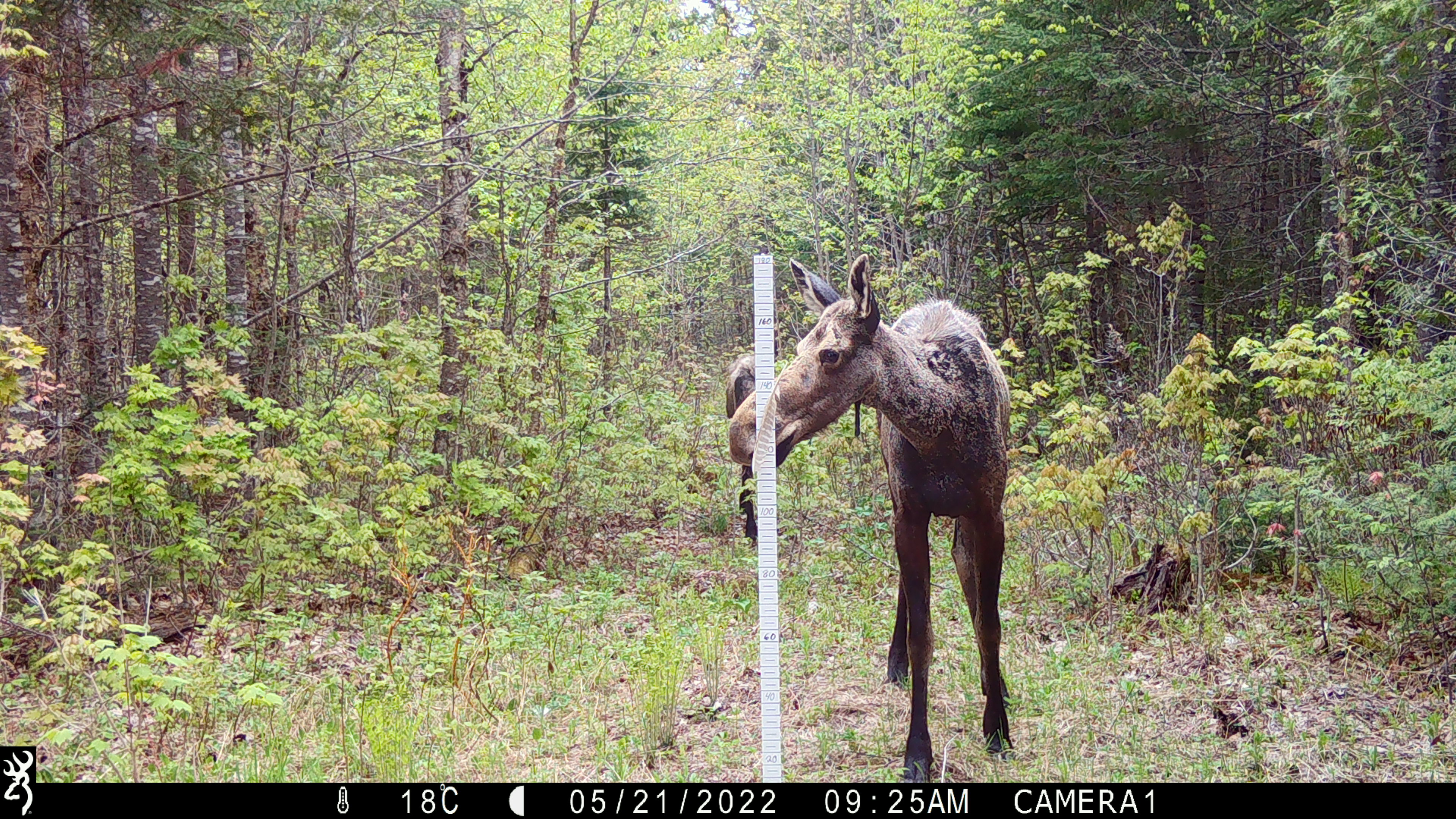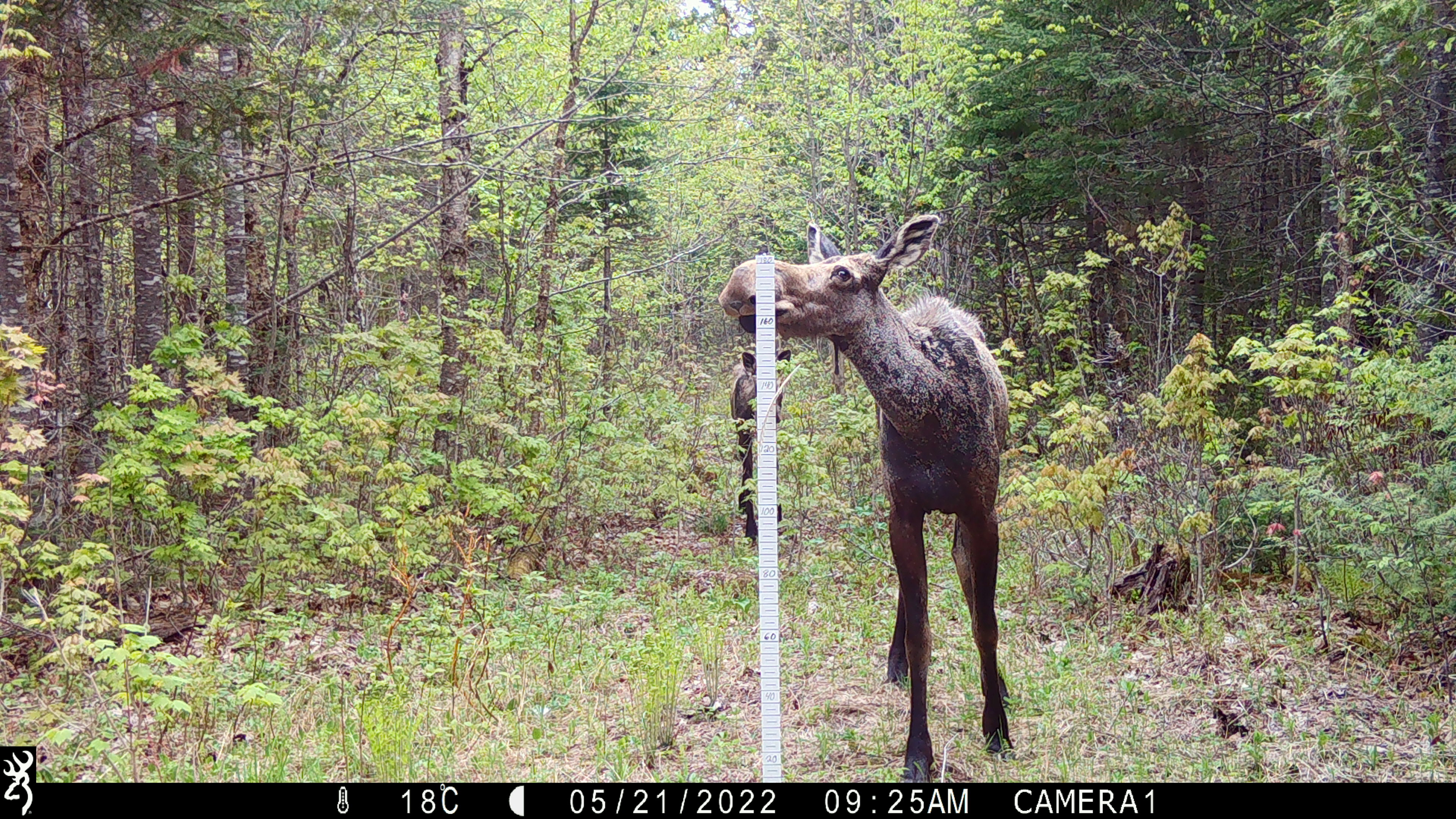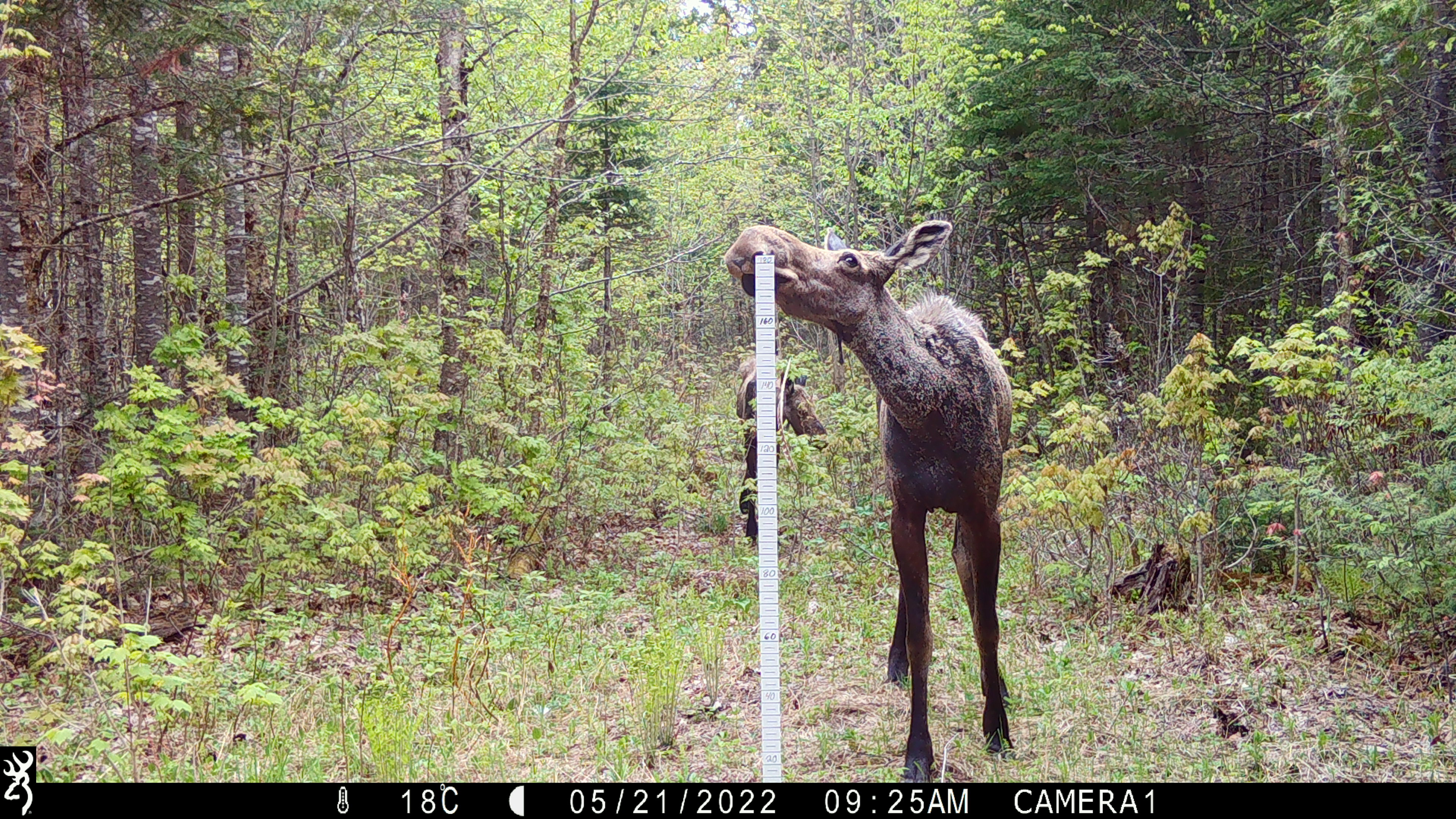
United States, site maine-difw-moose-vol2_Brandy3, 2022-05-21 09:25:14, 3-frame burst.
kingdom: Animalia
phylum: Chordata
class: Mammalia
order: Artiodactyla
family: Cervidae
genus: Alces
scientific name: Alces alces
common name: moose